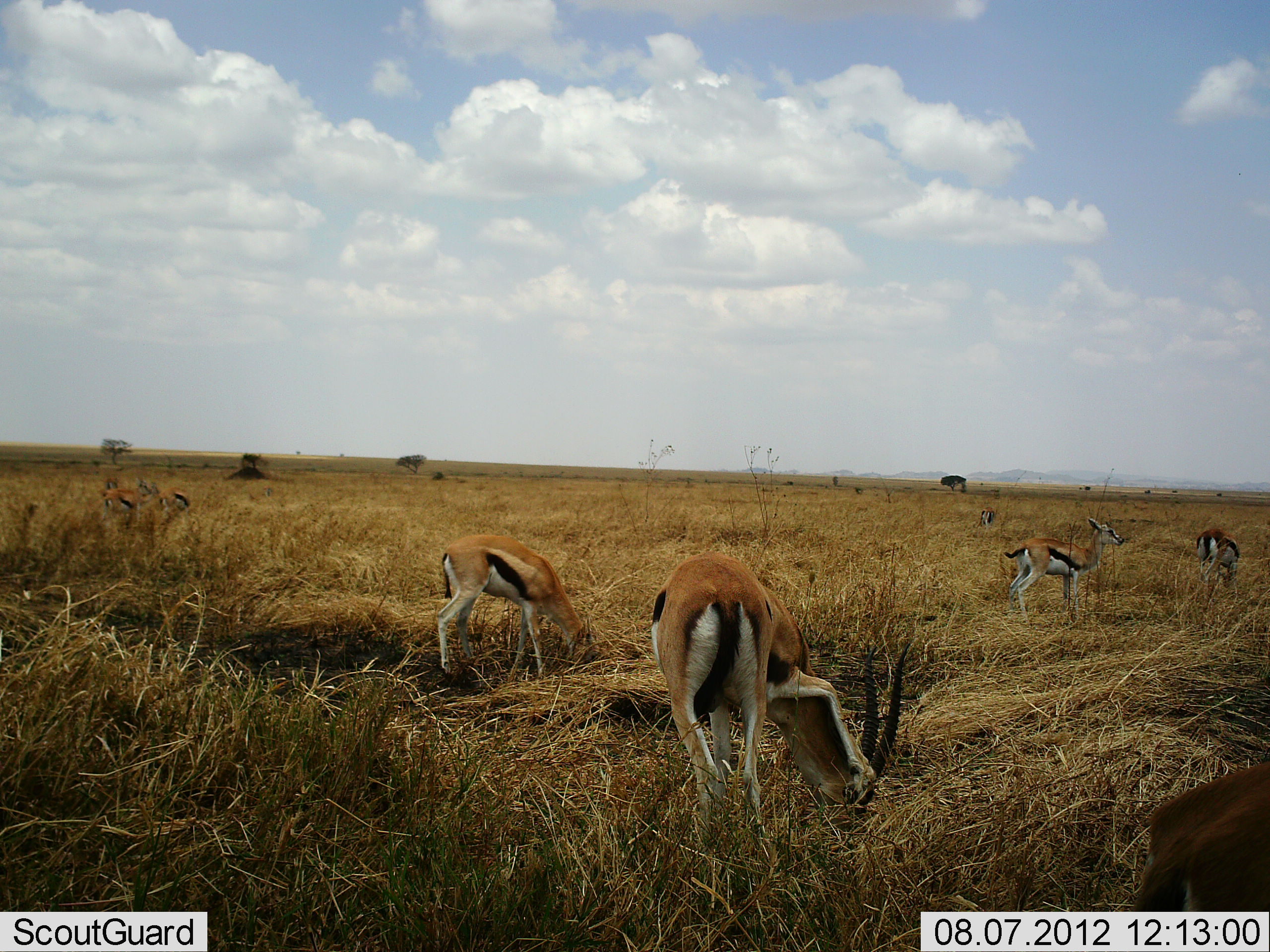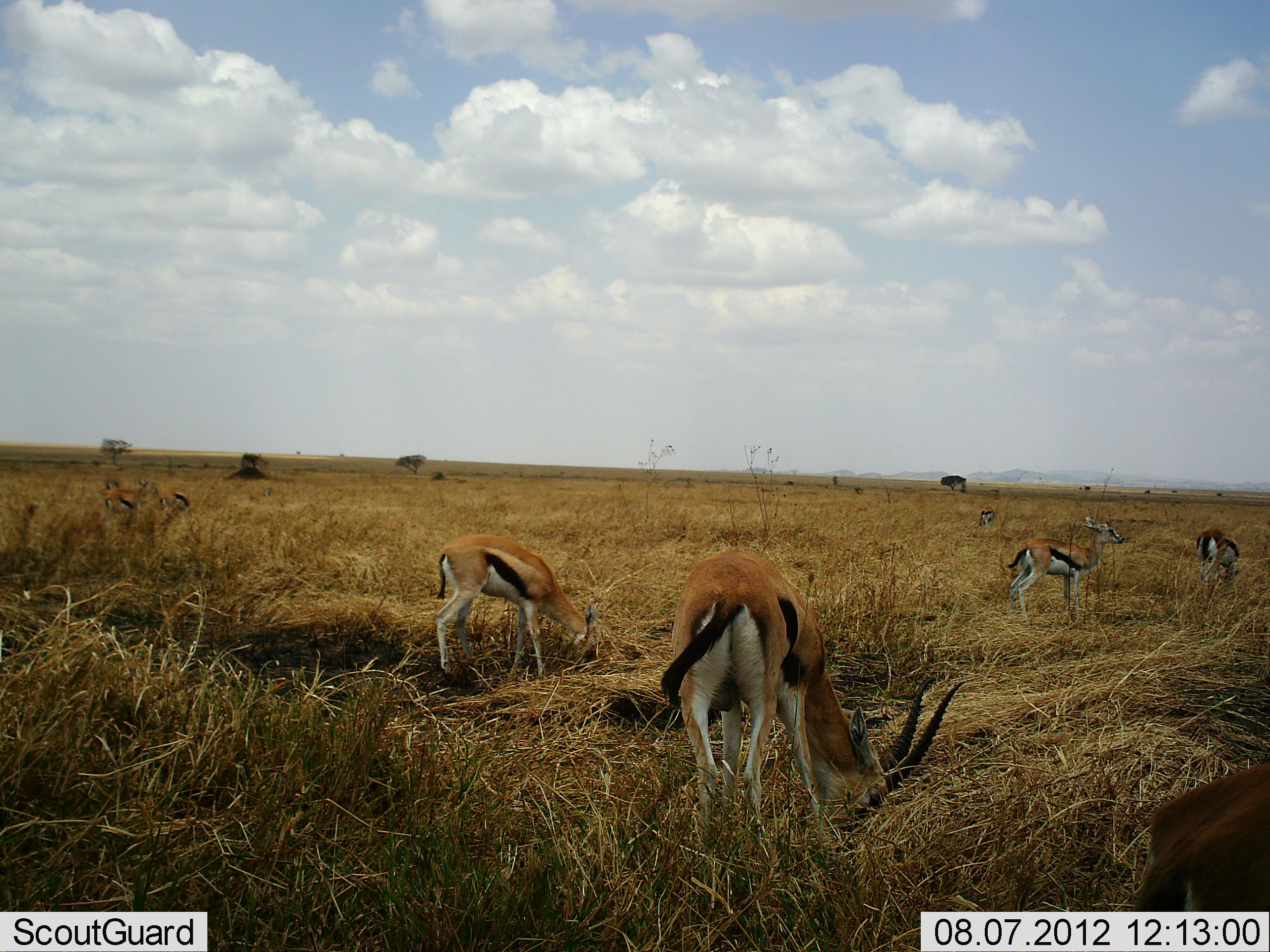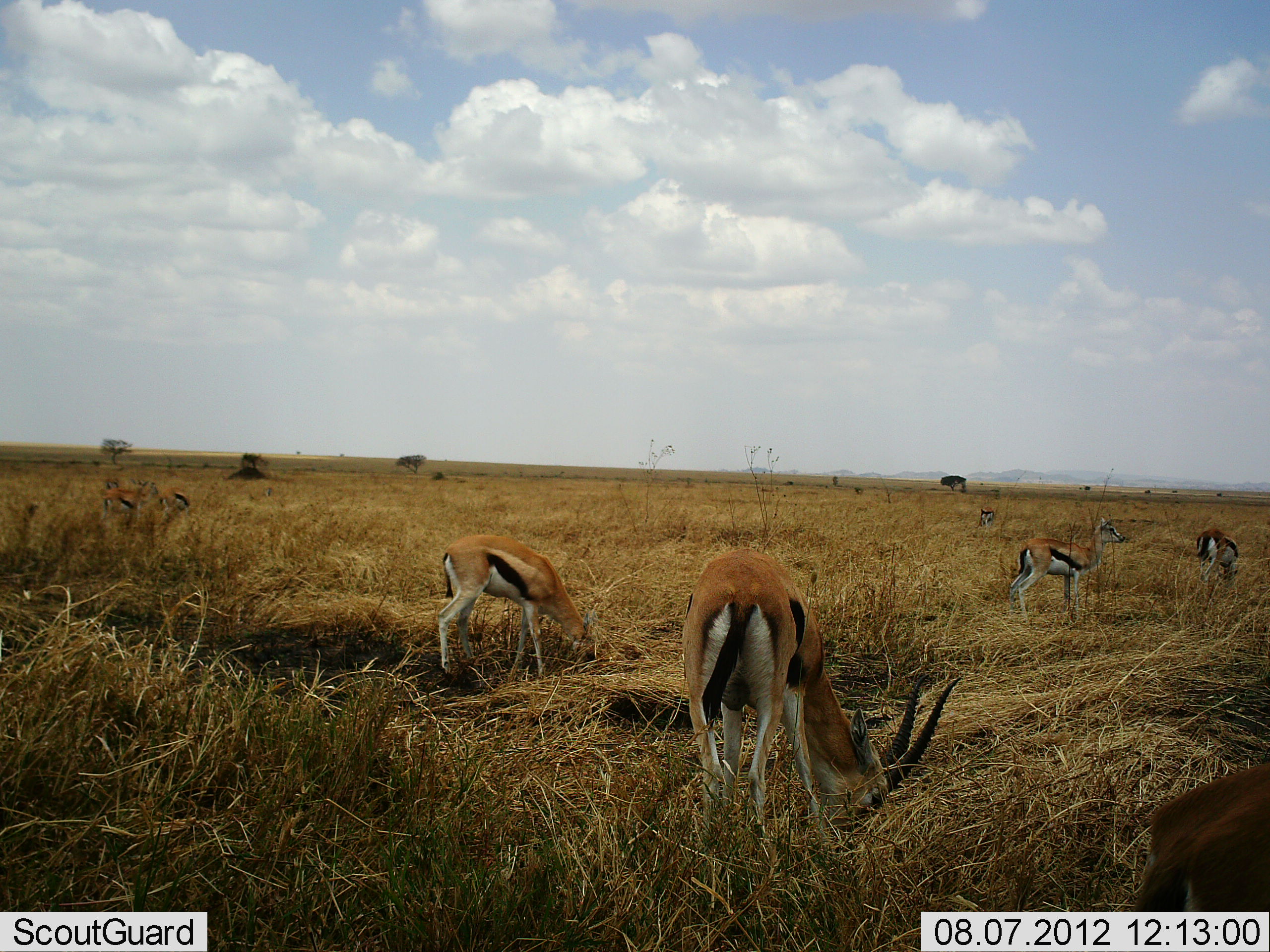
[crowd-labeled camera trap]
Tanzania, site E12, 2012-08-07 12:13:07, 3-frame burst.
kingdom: Animalia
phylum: Chordata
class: Mammalia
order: Artiodactyla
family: Bovidae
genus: Eudorcas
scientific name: Eudorcas thomsonii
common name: thomson's gazelle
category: gazellethomsons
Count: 7.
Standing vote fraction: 60%.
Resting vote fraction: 0%.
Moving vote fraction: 10%.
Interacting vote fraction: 0%.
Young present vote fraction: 0%.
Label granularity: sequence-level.